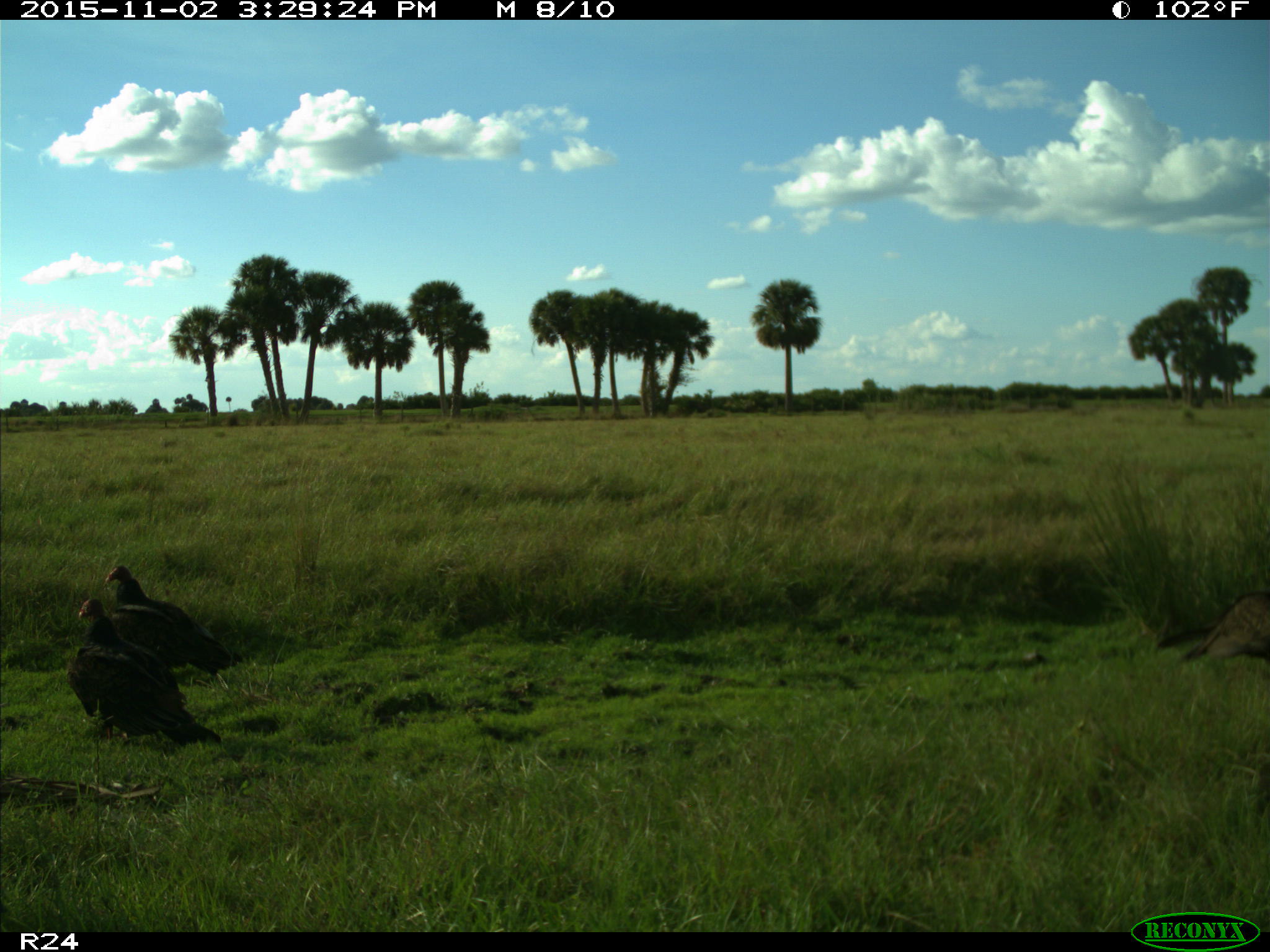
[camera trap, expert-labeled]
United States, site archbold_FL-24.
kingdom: Animalia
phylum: Chordata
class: Aves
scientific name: Aves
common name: birds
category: unidentified bird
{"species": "unidentified bird (birds) (Aves)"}